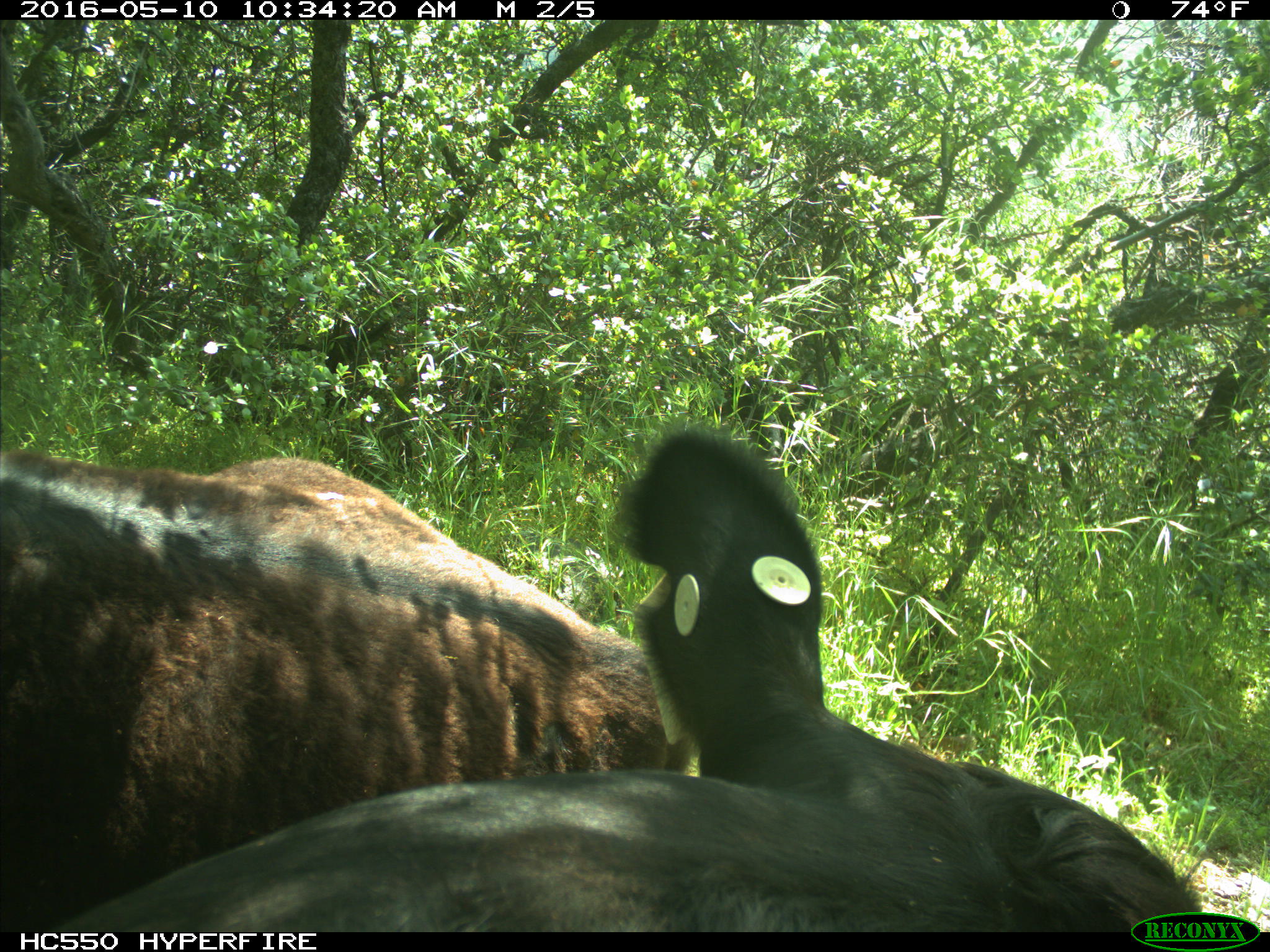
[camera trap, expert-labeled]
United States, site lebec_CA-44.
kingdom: Animalia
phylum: Chordata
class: Mammalia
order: Artiodactyla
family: Bovidae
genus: Bos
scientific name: Bos taurus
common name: domestic cow